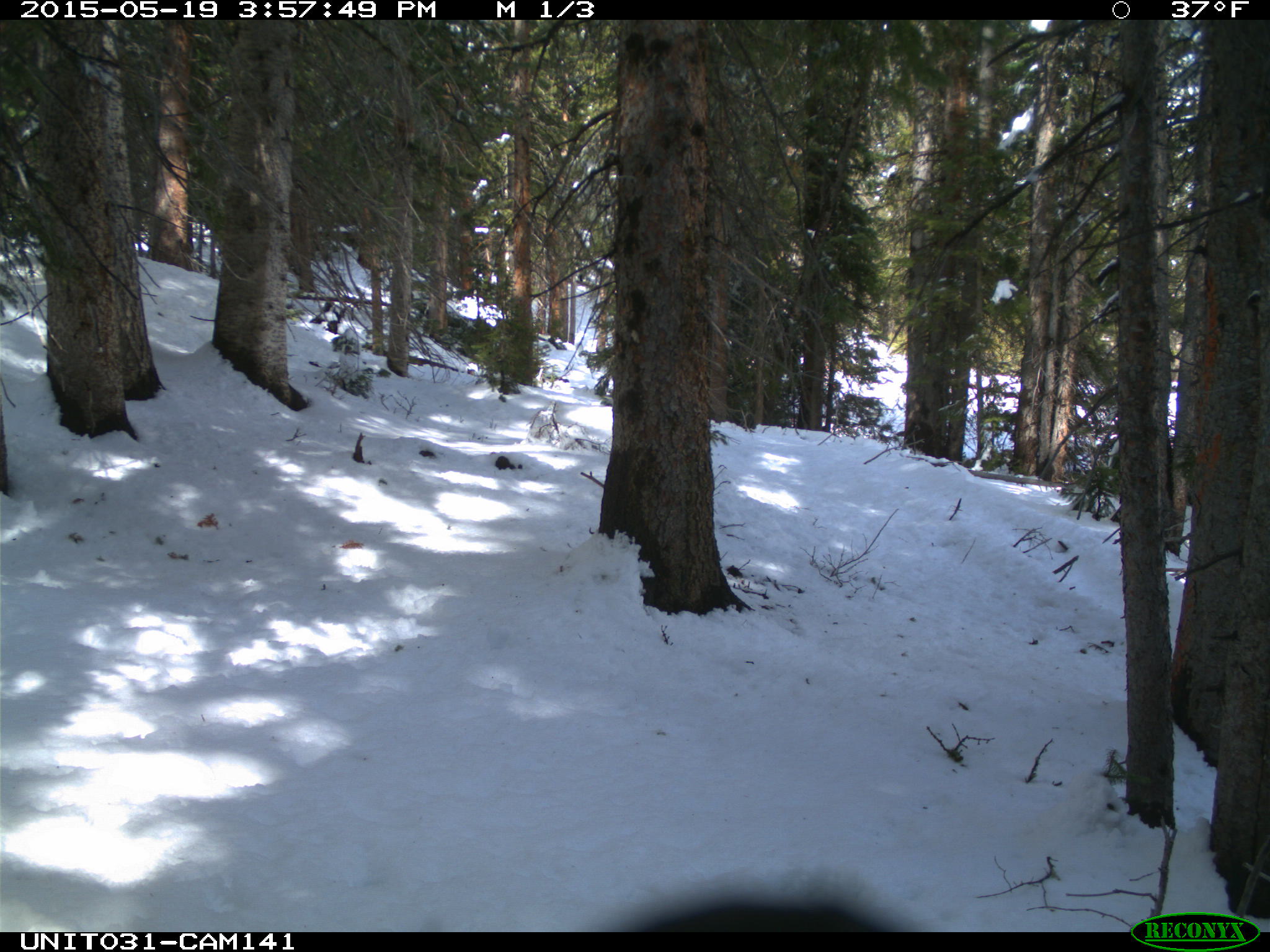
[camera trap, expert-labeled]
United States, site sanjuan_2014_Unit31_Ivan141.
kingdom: Animalia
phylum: Chordata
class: Aves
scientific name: Aves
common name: birds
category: unidentified bird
Unidentified bird (birds) (Aves).